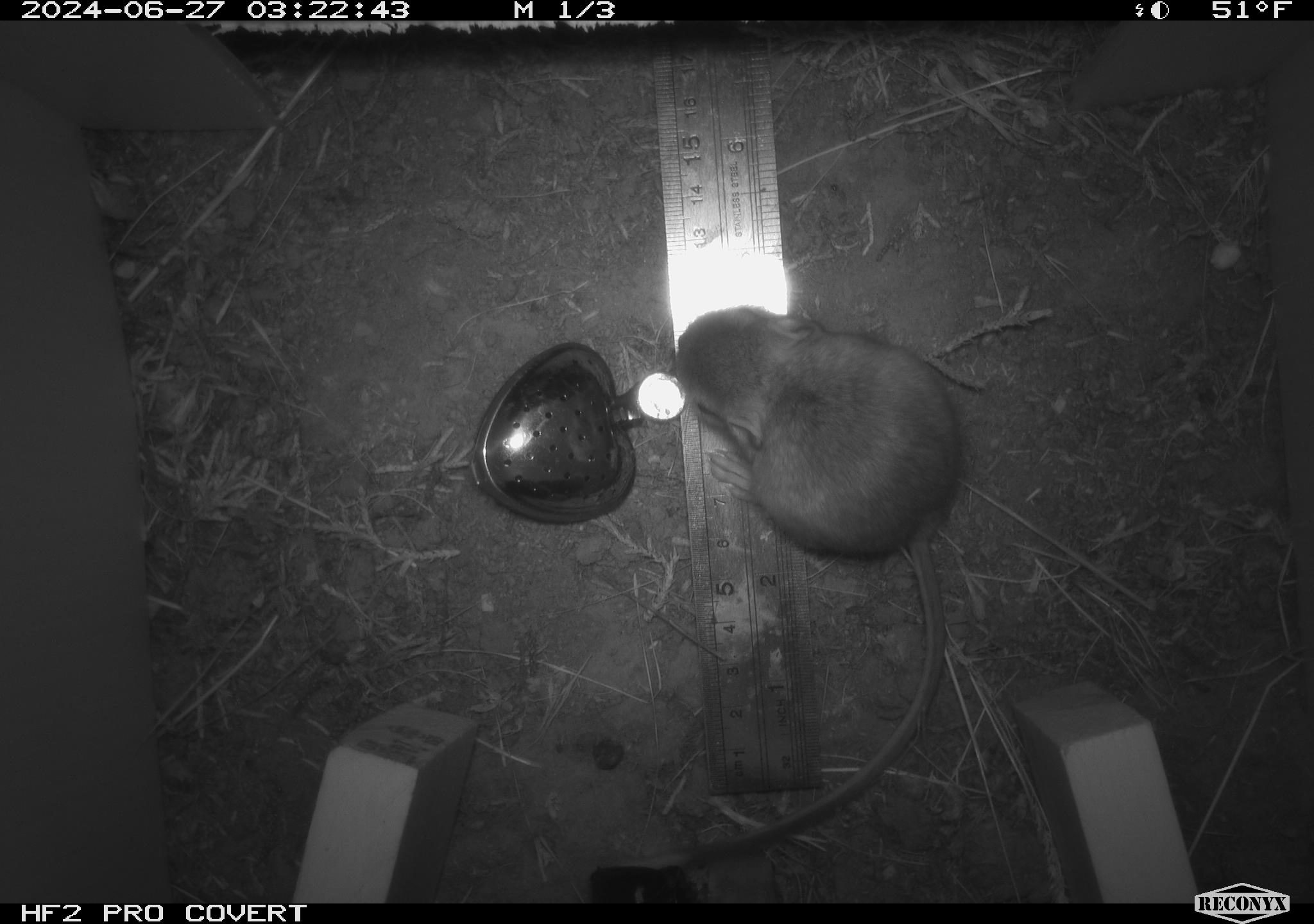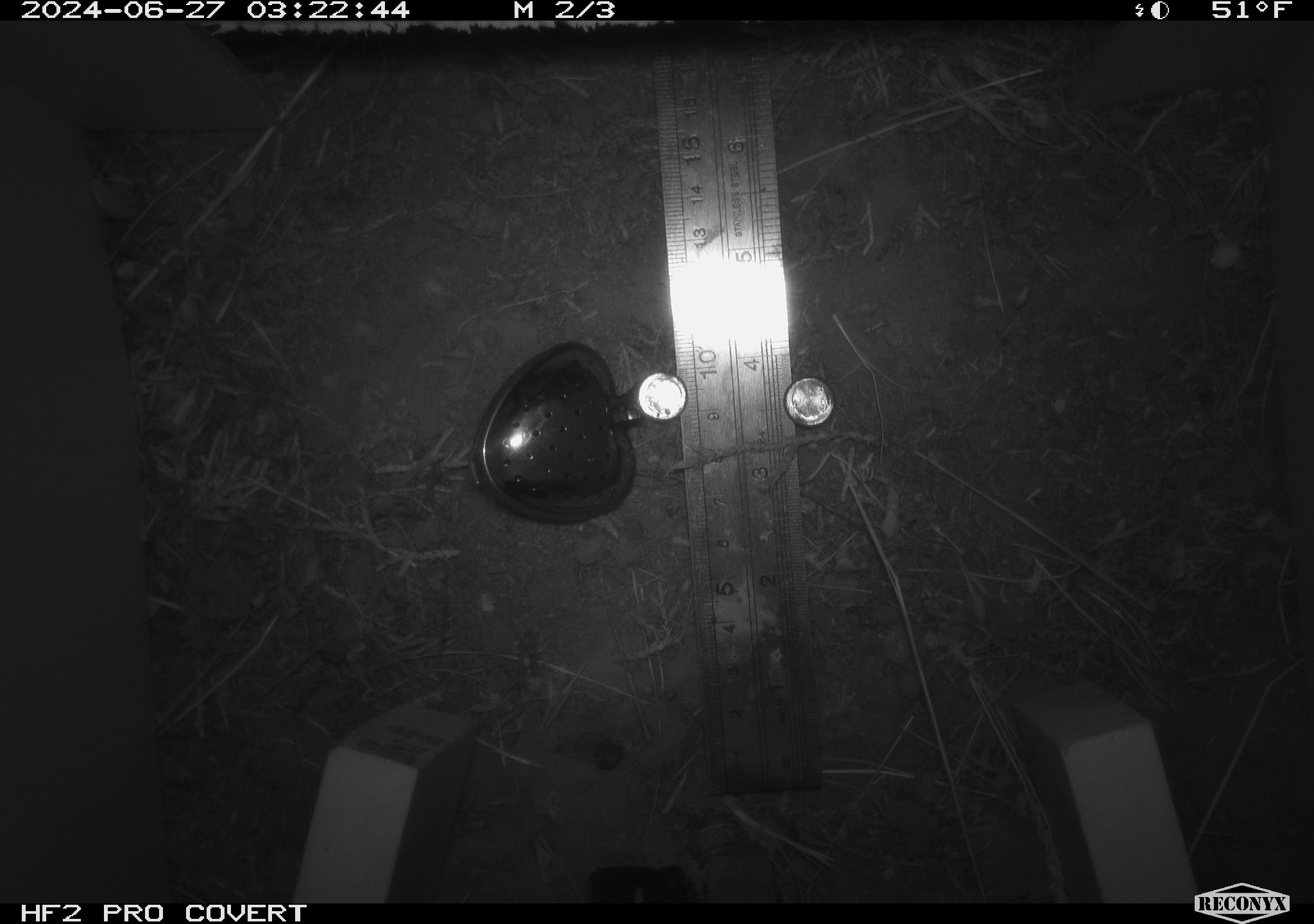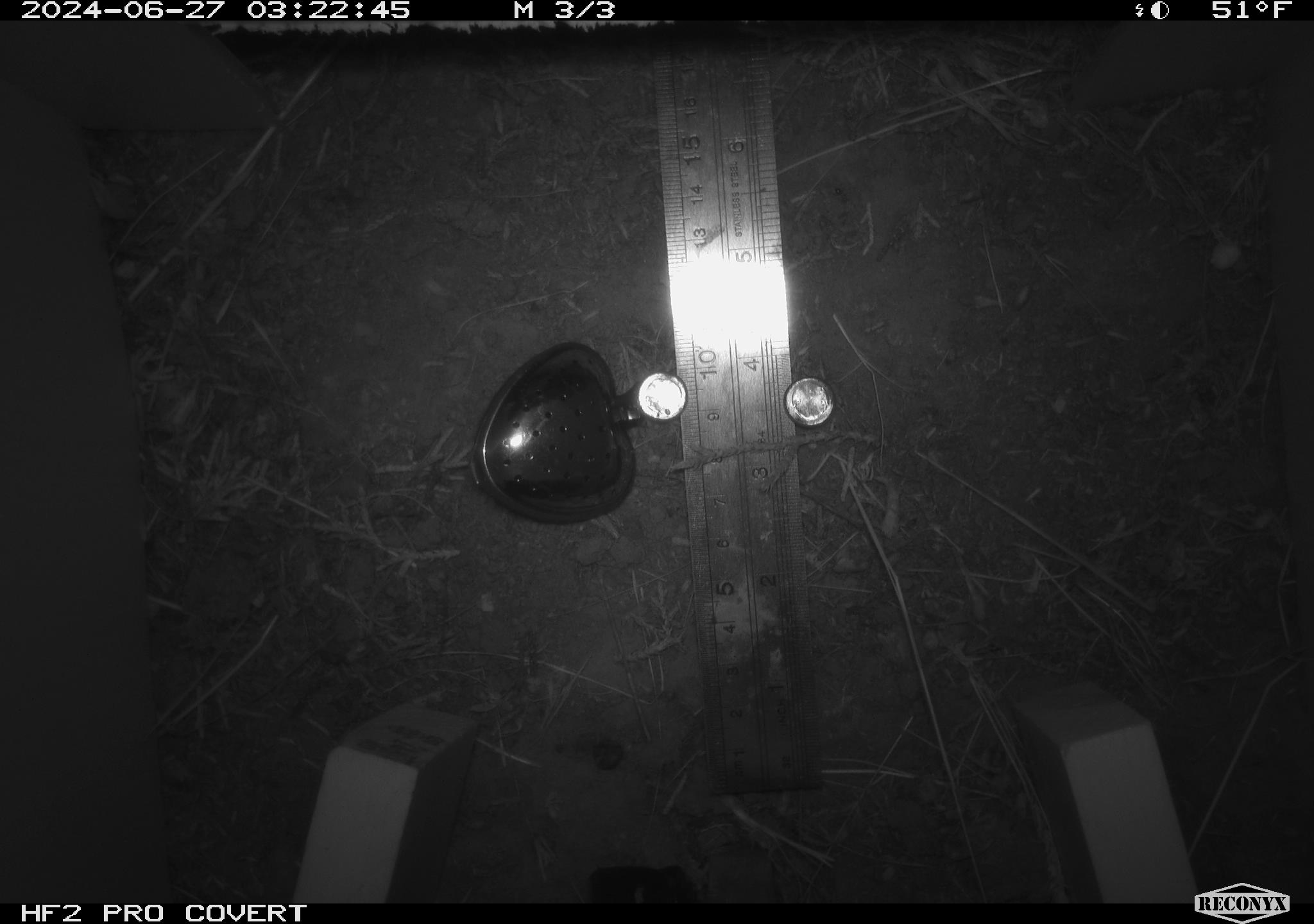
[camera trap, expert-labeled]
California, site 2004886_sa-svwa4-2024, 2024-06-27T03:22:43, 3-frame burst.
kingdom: Animalia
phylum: Chordata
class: Mammalia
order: Rodentia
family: Heteromyidae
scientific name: Heteromyidae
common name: kangaroo rats and pocket mice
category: heteromyidae family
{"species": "heteromyidae family (kangaroo rats and pocket mice) (Heteromyidae)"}